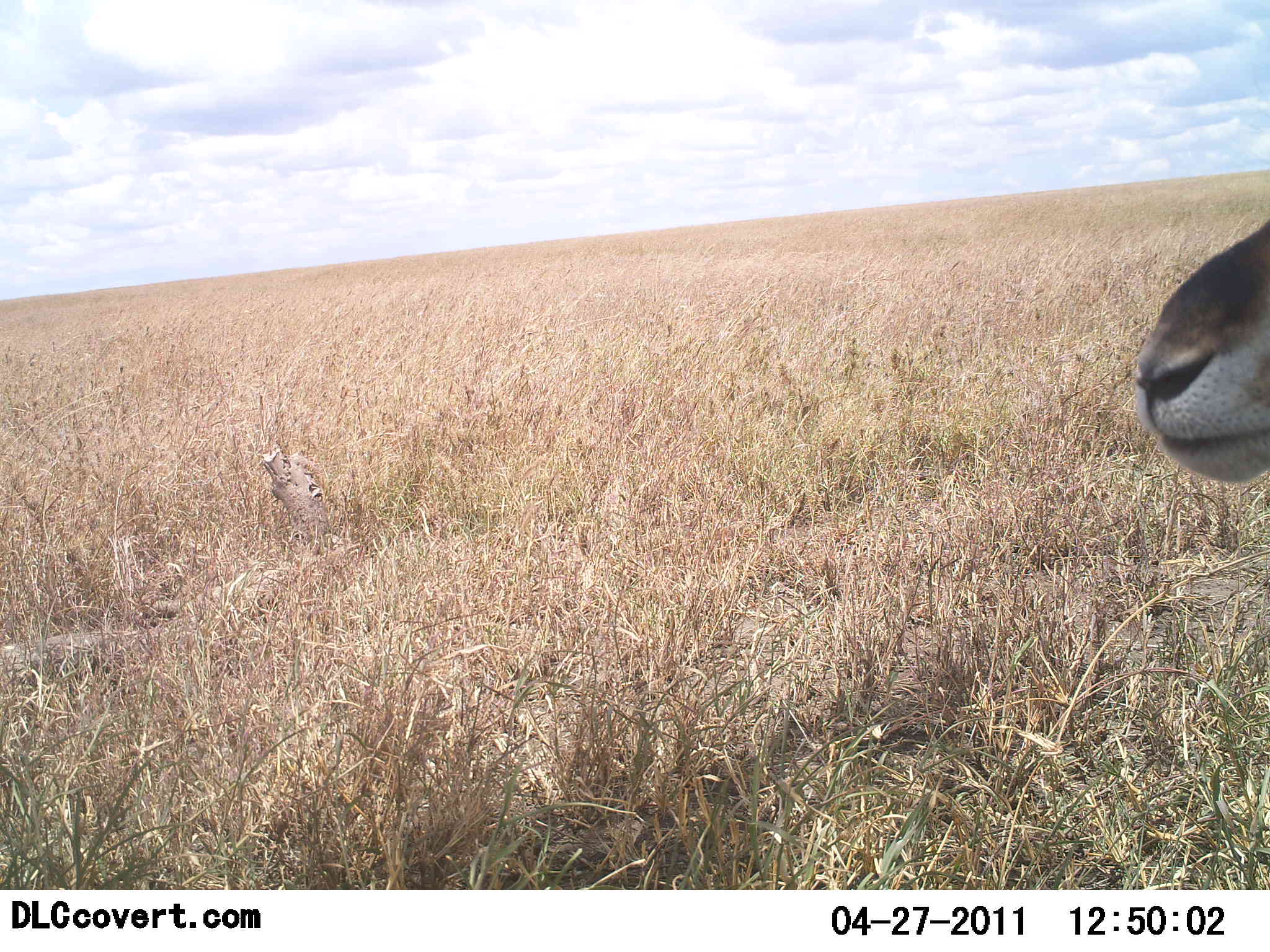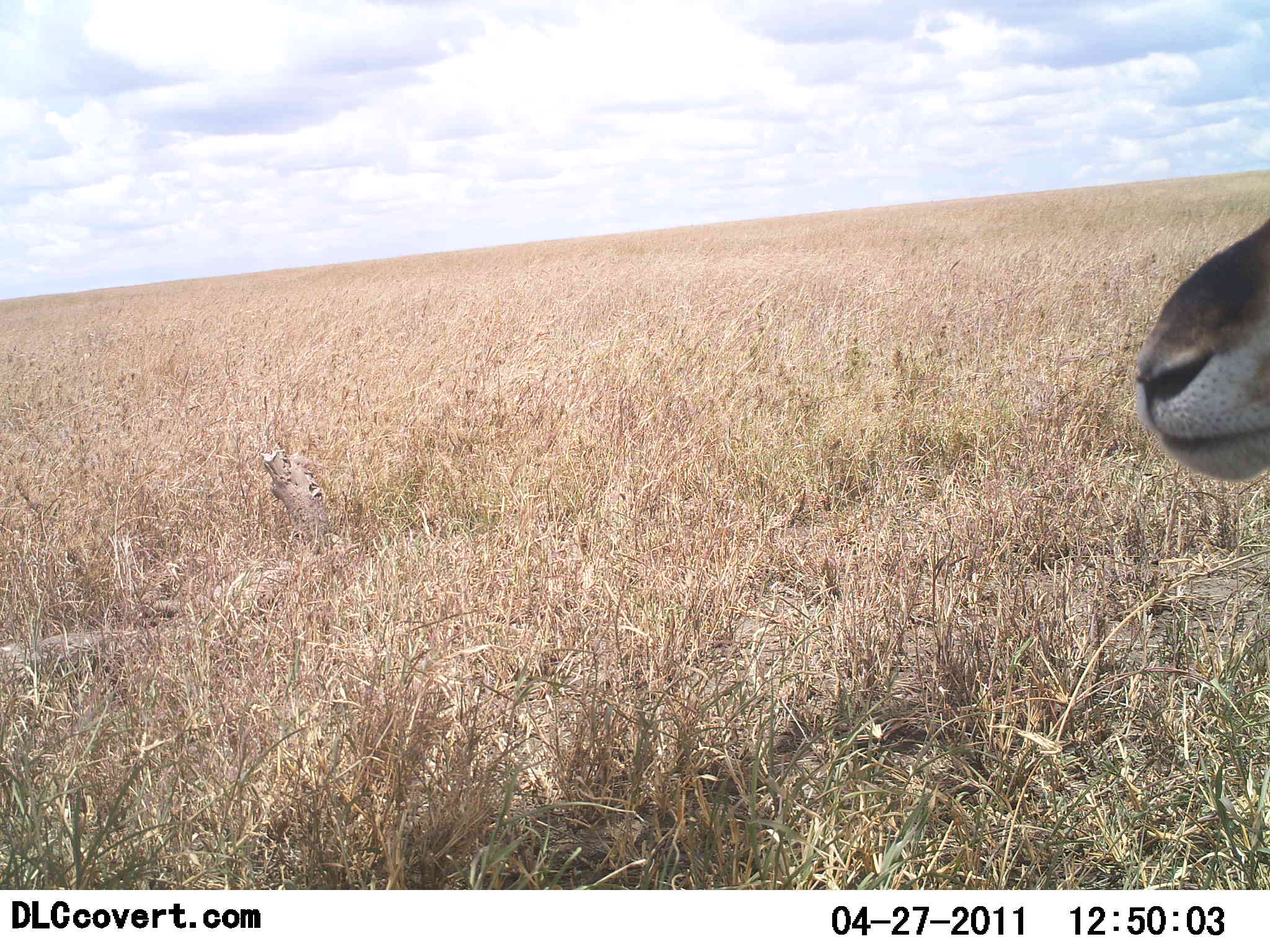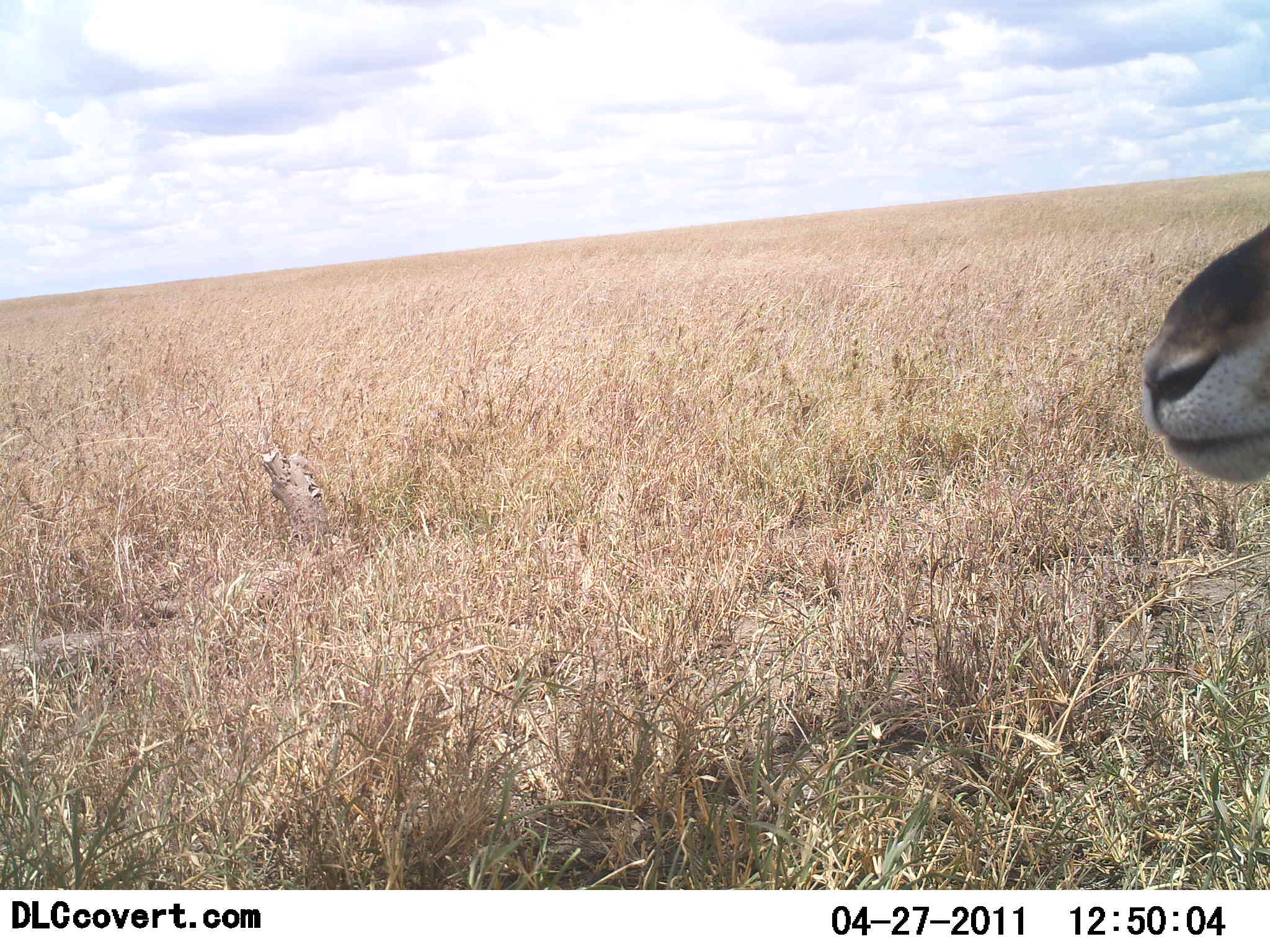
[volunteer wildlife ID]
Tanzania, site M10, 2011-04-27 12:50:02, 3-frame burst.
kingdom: Animalia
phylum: Chordata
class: Mammalia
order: Artiodactyla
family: Bovidae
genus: Nanger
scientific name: Nanger granti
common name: grant's gazelle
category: gazellegrants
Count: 1.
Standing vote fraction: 100%.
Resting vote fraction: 0%.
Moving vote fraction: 0%.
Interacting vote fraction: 0%.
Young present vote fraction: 0%.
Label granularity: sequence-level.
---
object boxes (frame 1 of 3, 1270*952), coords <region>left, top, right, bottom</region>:
animal: <region>1133, 212, 1270, 487</region>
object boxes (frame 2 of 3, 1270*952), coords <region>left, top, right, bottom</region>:
animal: <region>1132, 215, 1270, 485</region>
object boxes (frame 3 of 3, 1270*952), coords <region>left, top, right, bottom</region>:
animal: <region>1139, 219, 1270, 488</region>